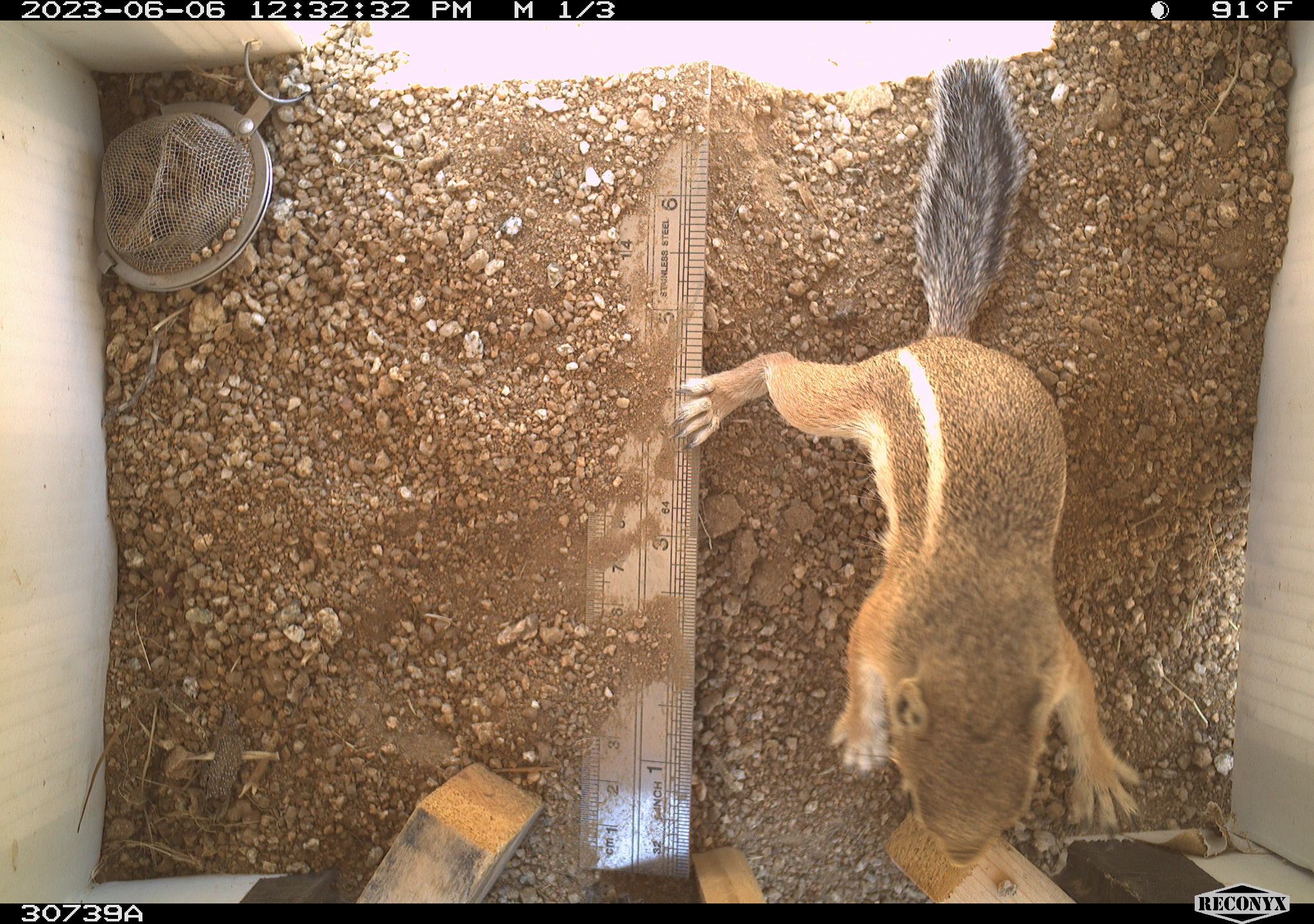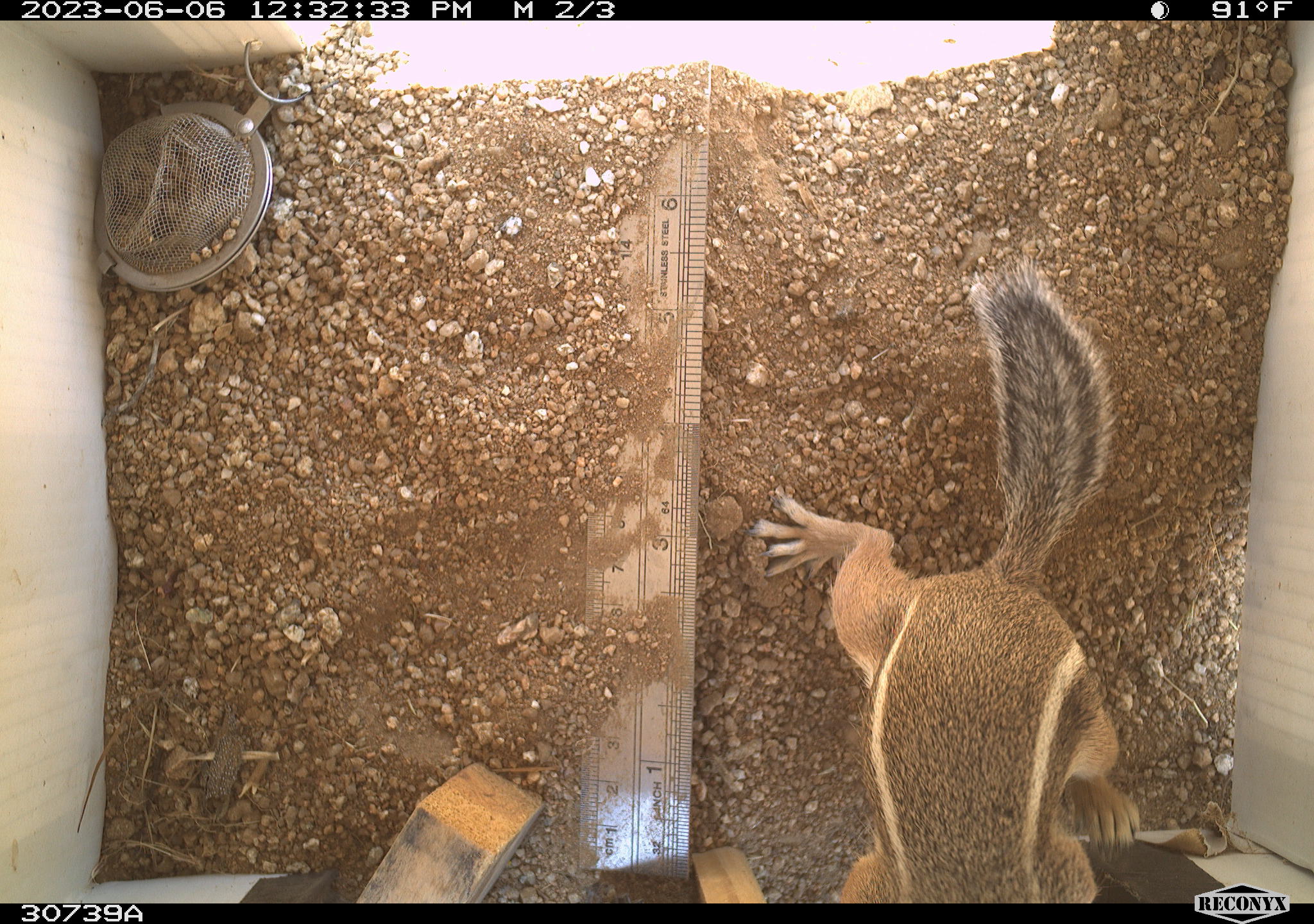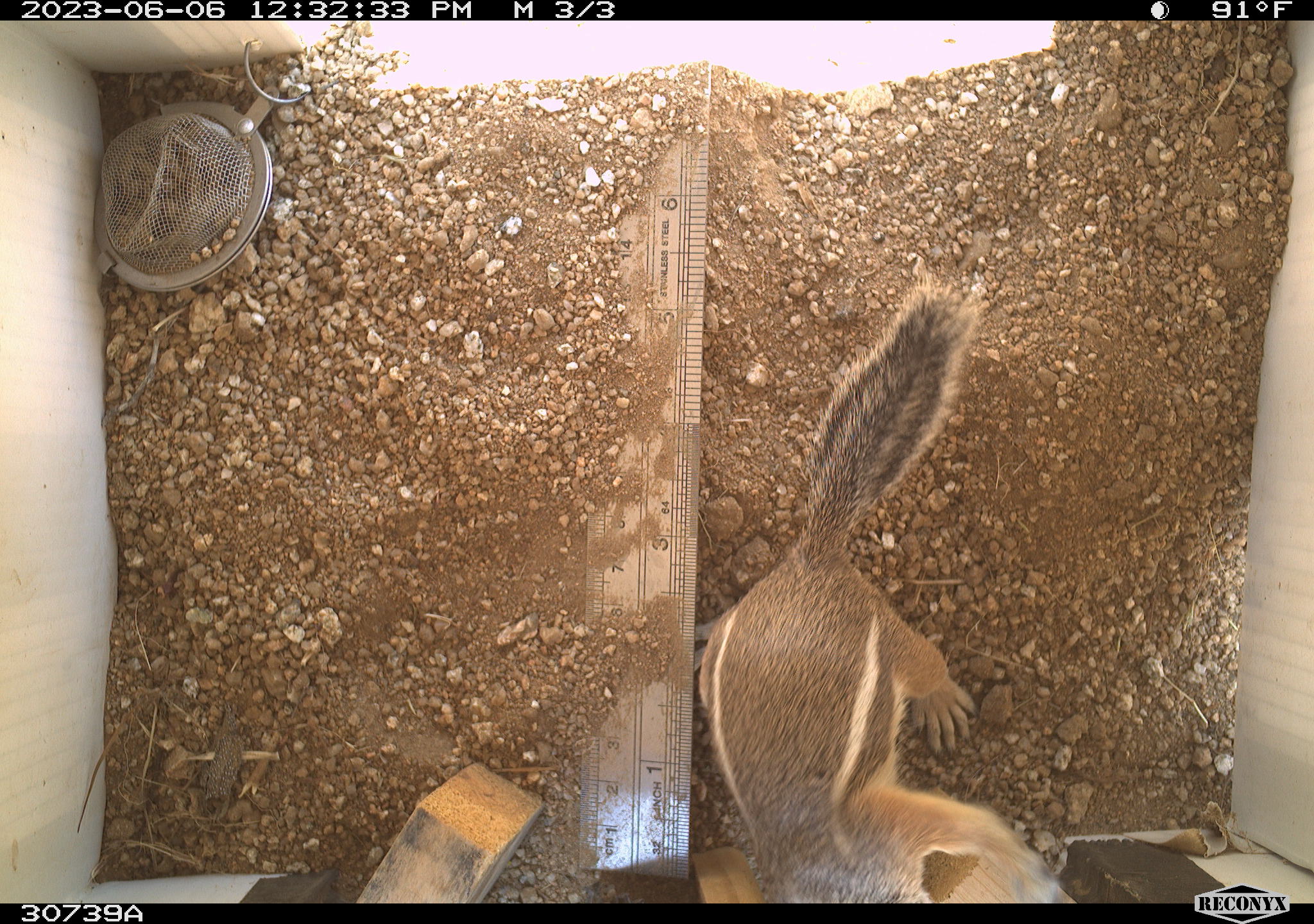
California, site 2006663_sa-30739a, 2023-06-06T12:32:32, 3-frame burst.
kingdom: Animalia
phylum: Chordata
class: Mammalia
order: Rodentia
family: Sciuridae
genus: Ammospermophilus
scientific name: Ammospermophilus leucurus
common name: white-tailed antelope squirrel